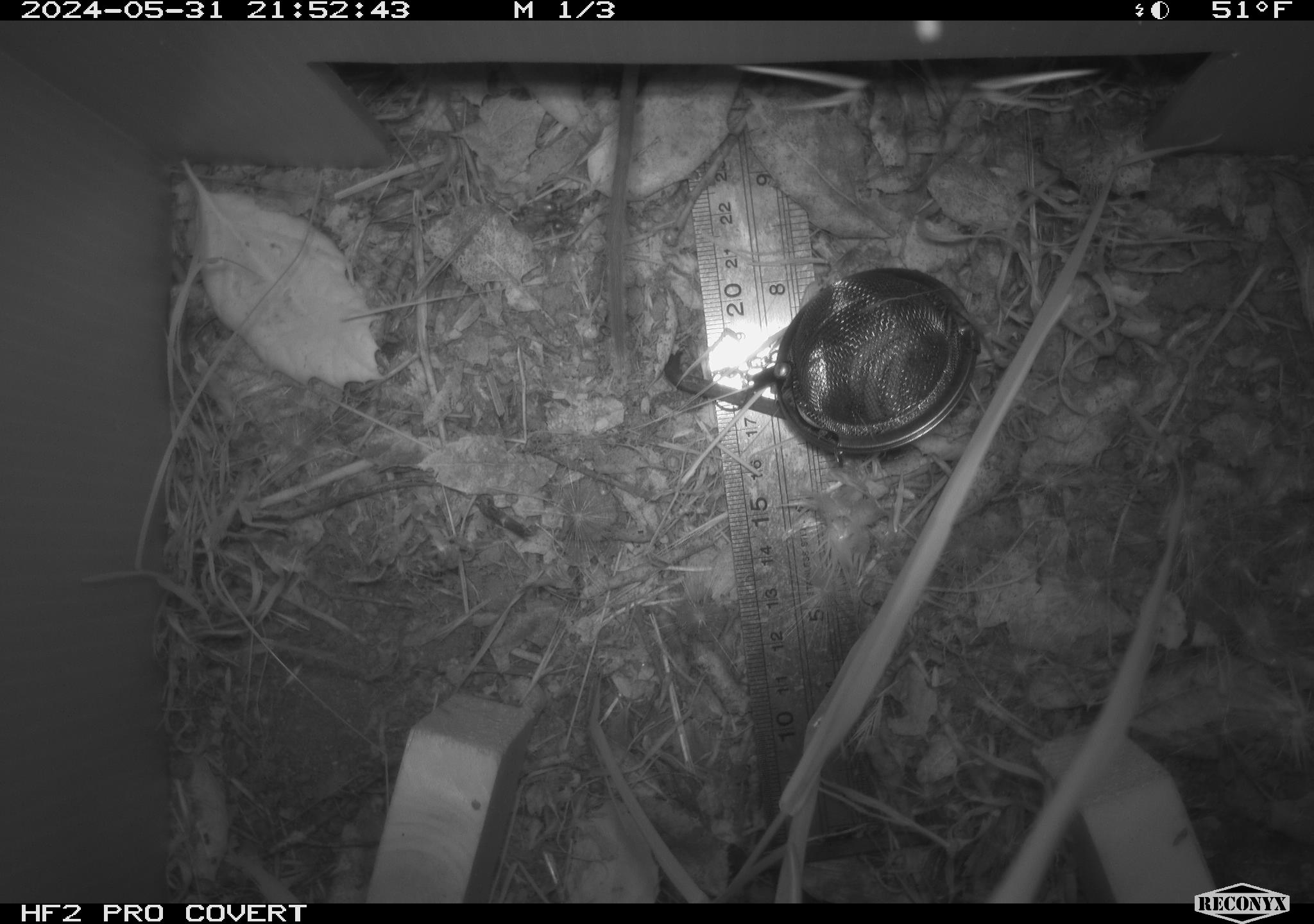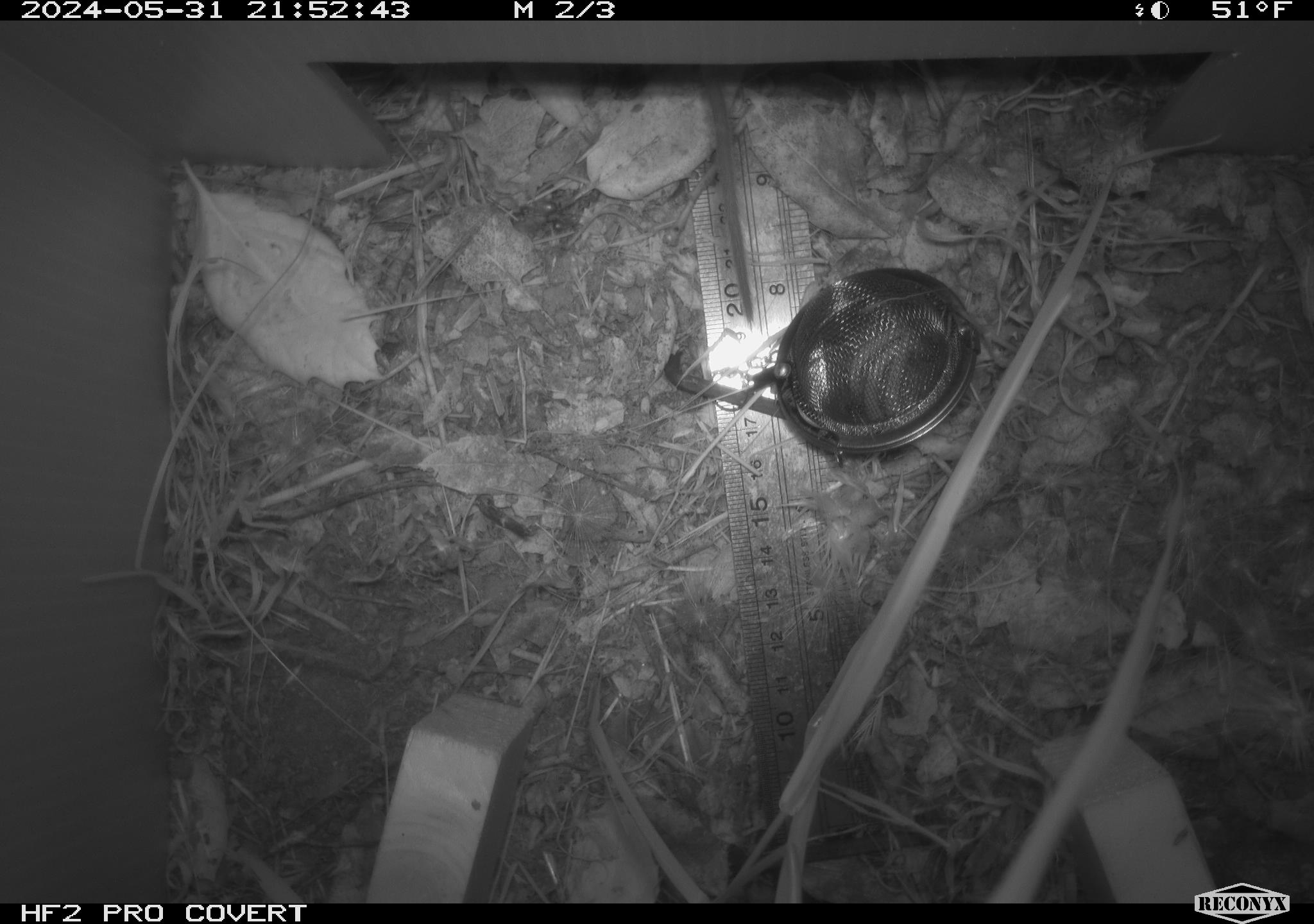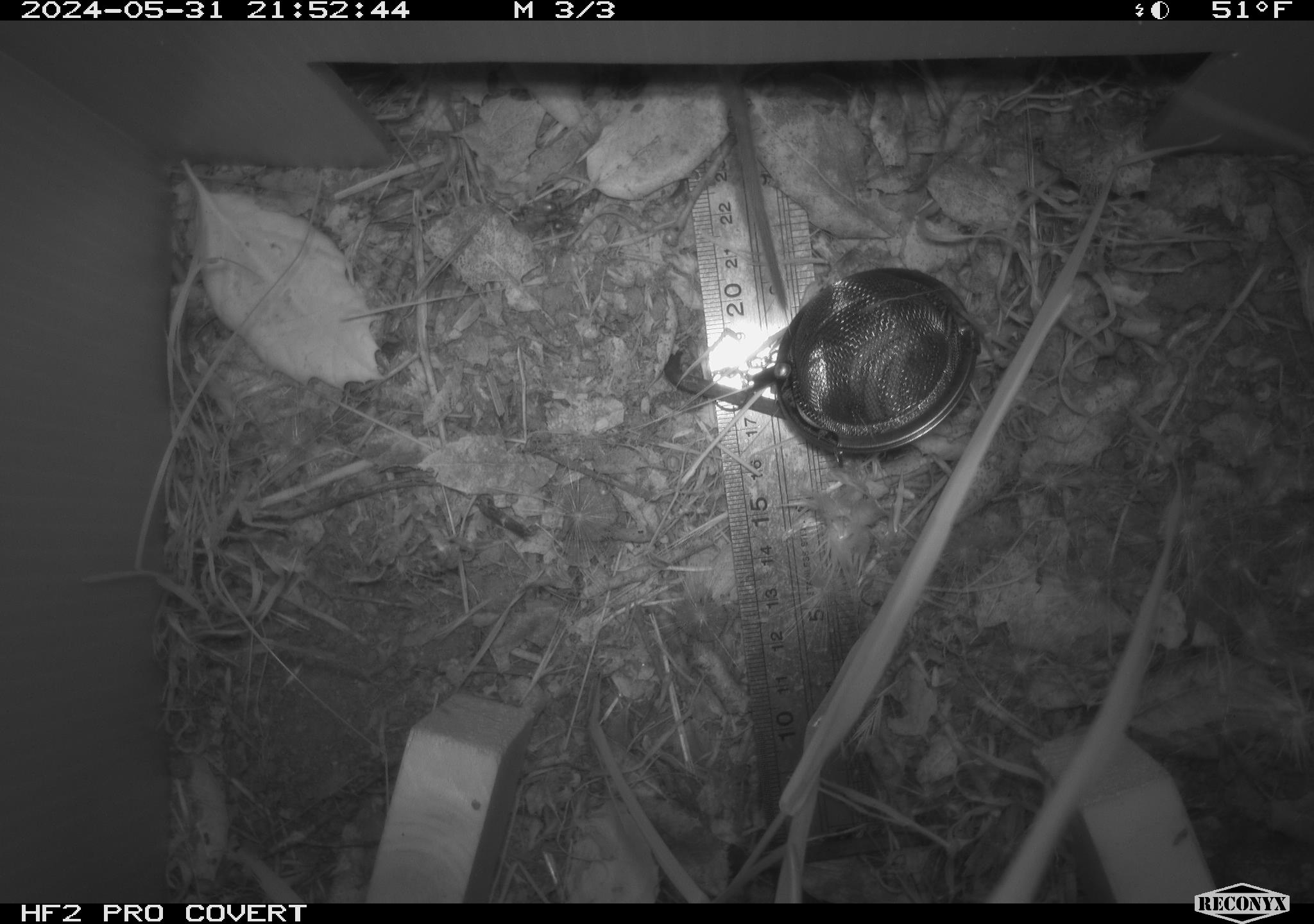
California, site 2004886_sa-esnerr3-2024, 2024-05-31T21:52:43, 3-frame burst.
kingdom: Animalia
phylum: Chordata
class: Mammalia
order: Rodentia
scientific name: Rodentia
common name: rodent